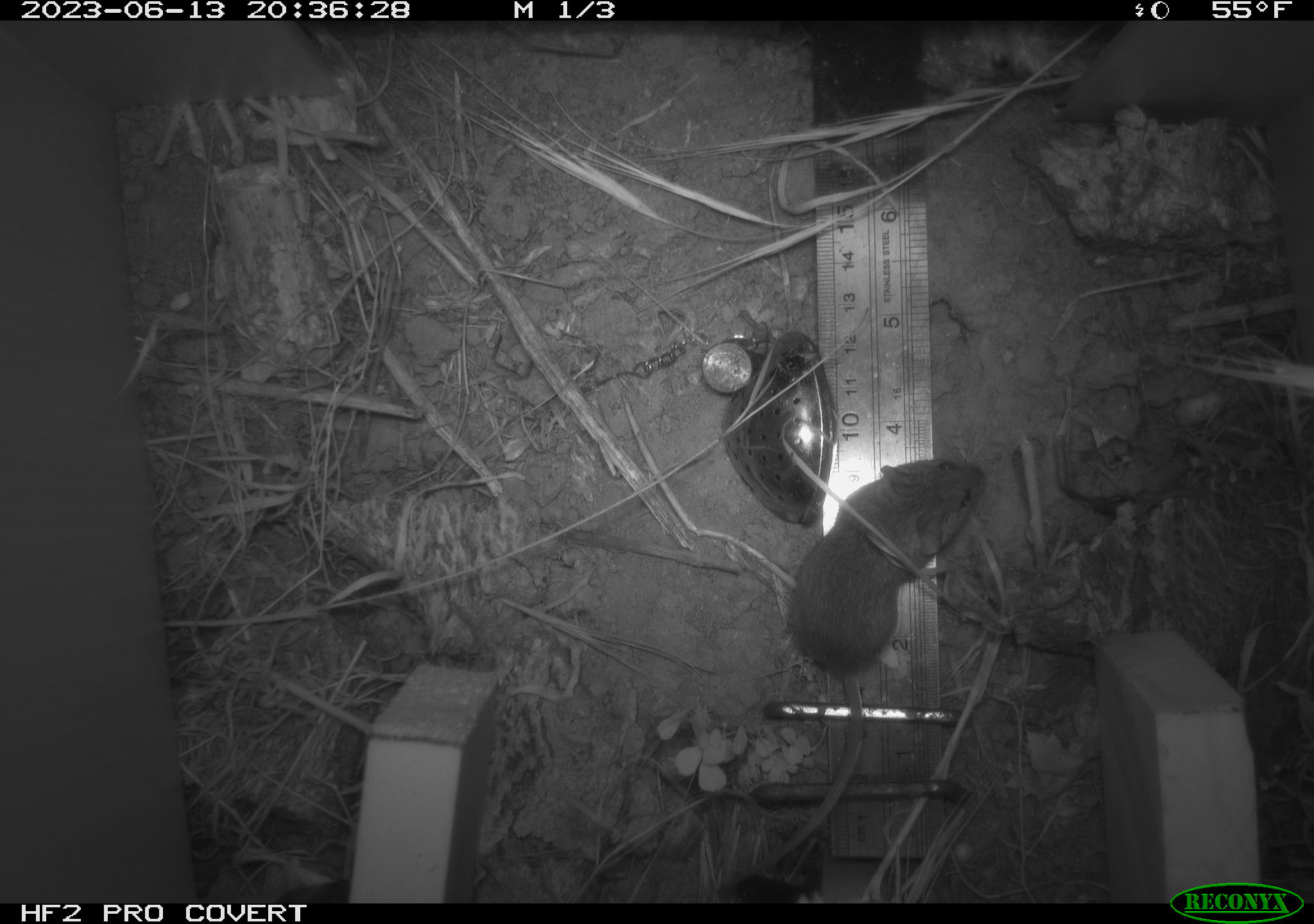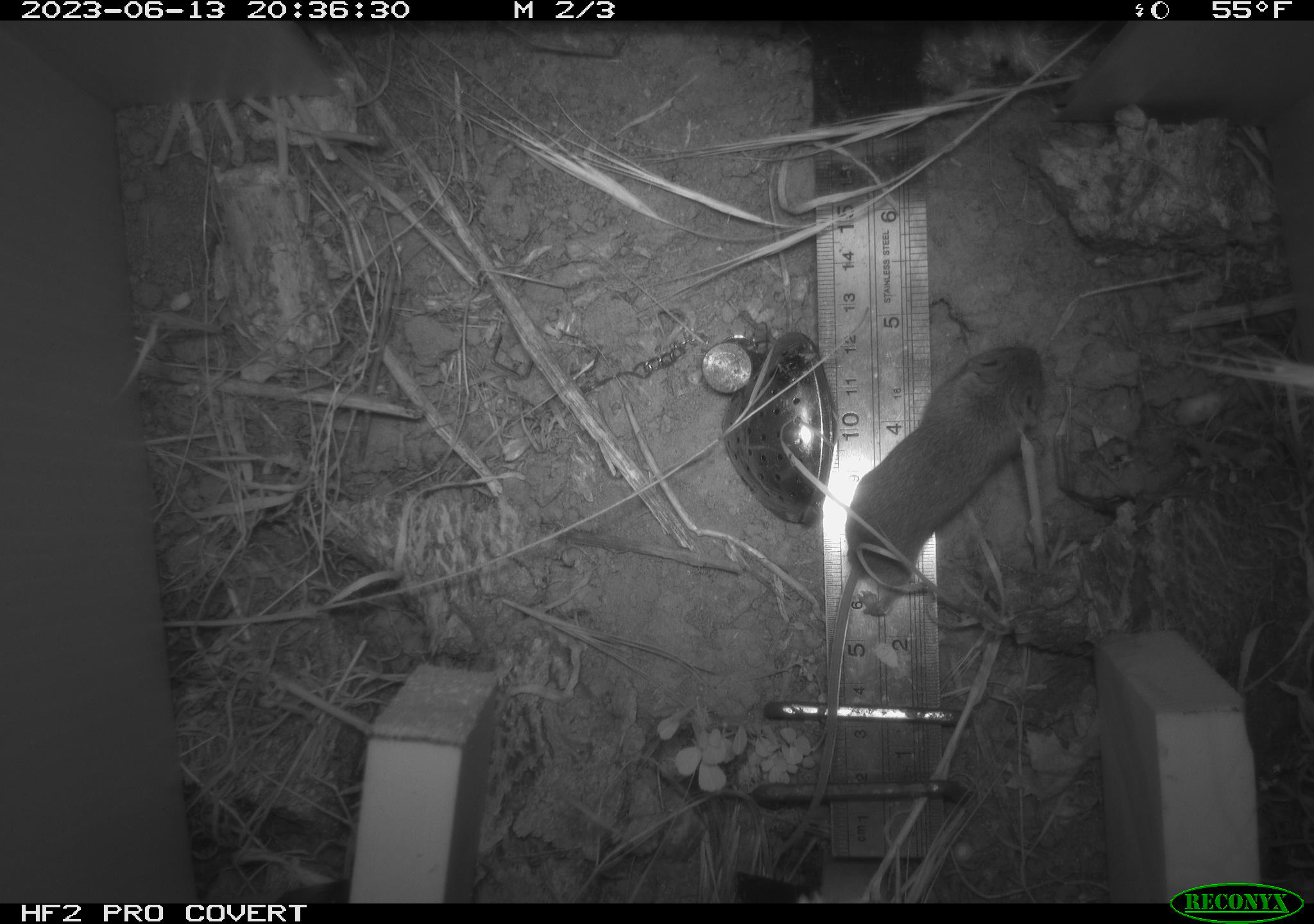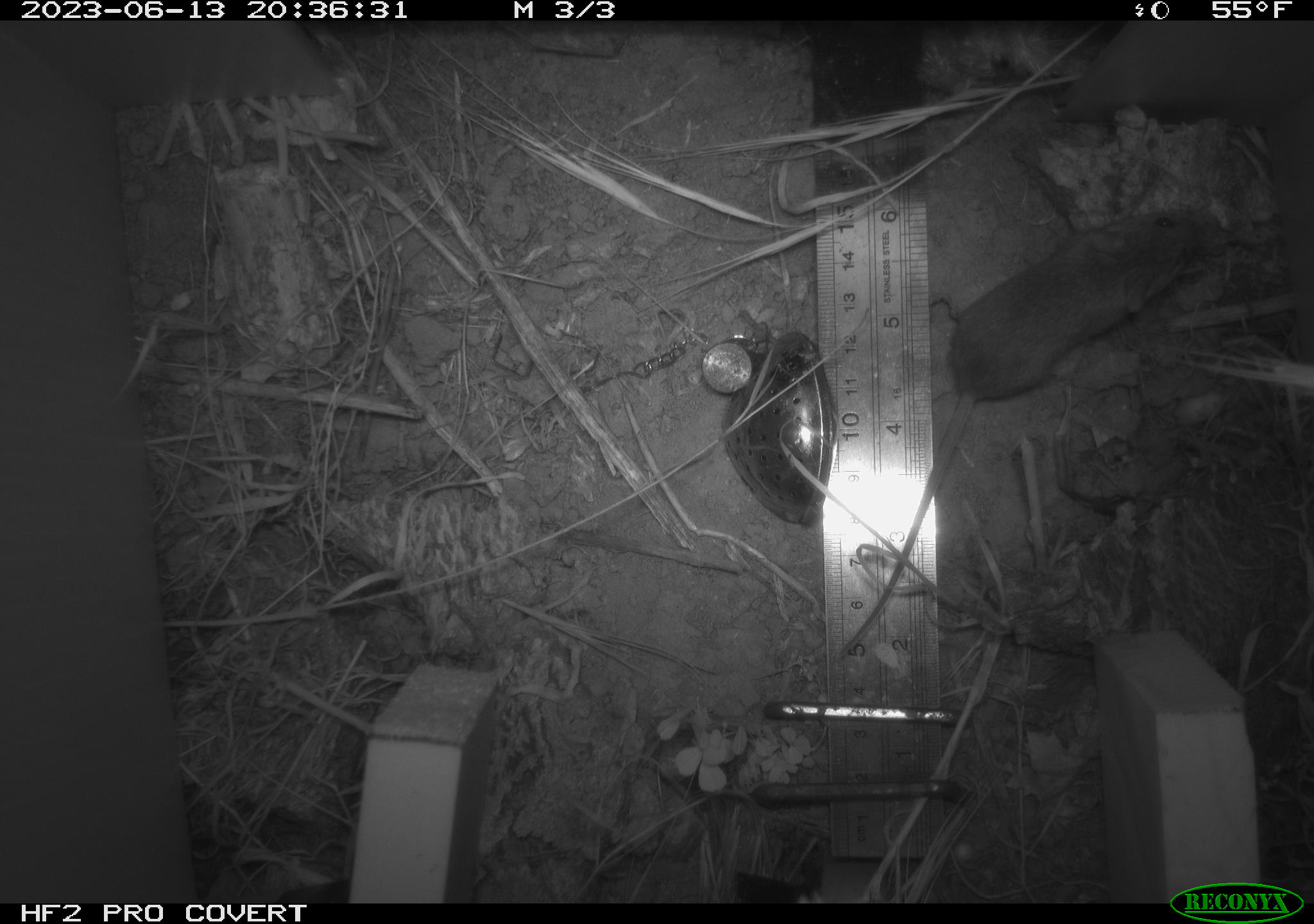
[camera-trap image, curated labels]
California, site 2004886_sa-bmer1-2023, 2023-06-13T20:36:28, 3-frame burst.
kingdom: Animalia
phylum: Chordata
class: Mammalia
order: Rodentia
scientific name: Rodentia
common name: mouse species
Mouse species (Rodentia).